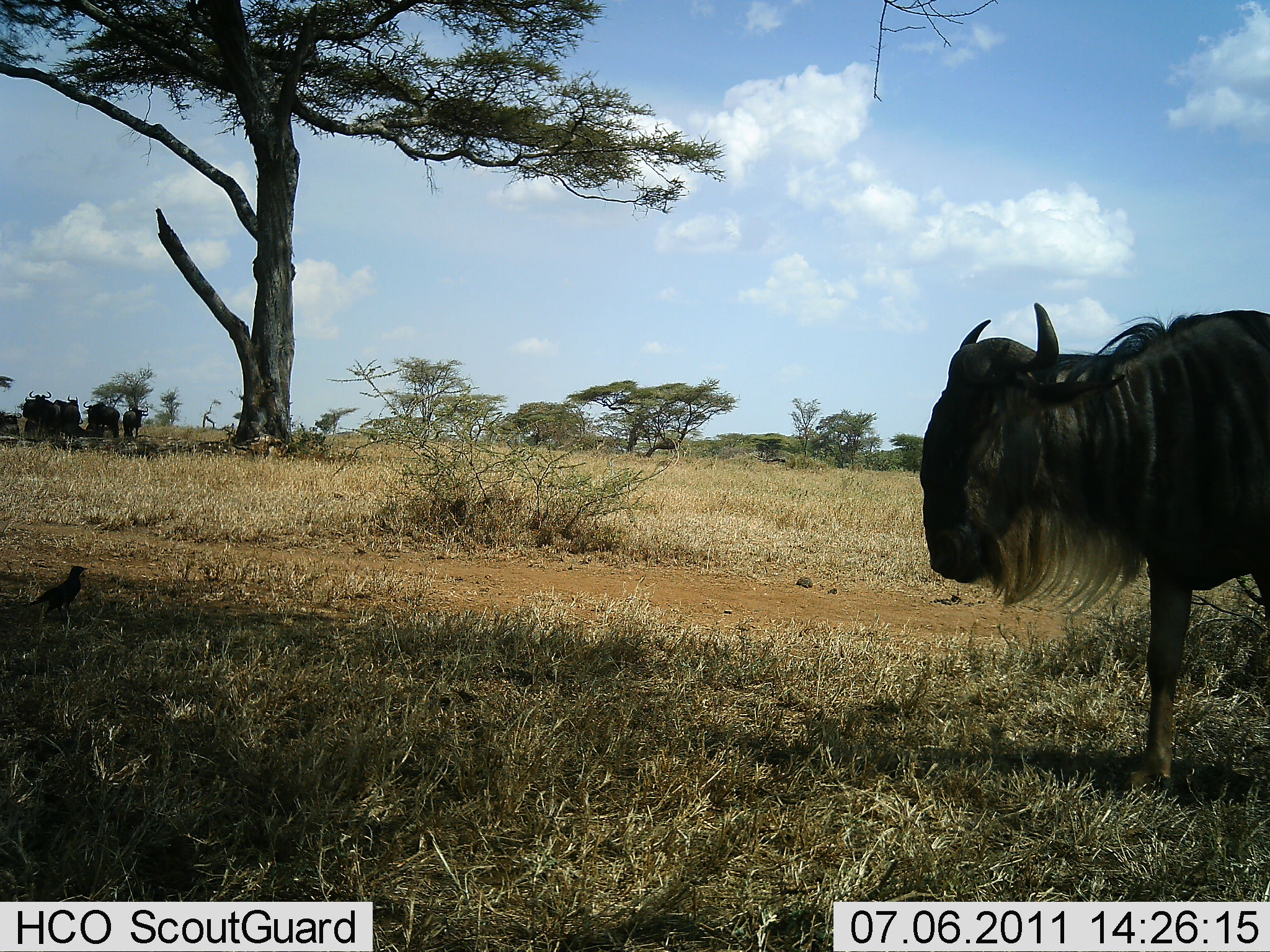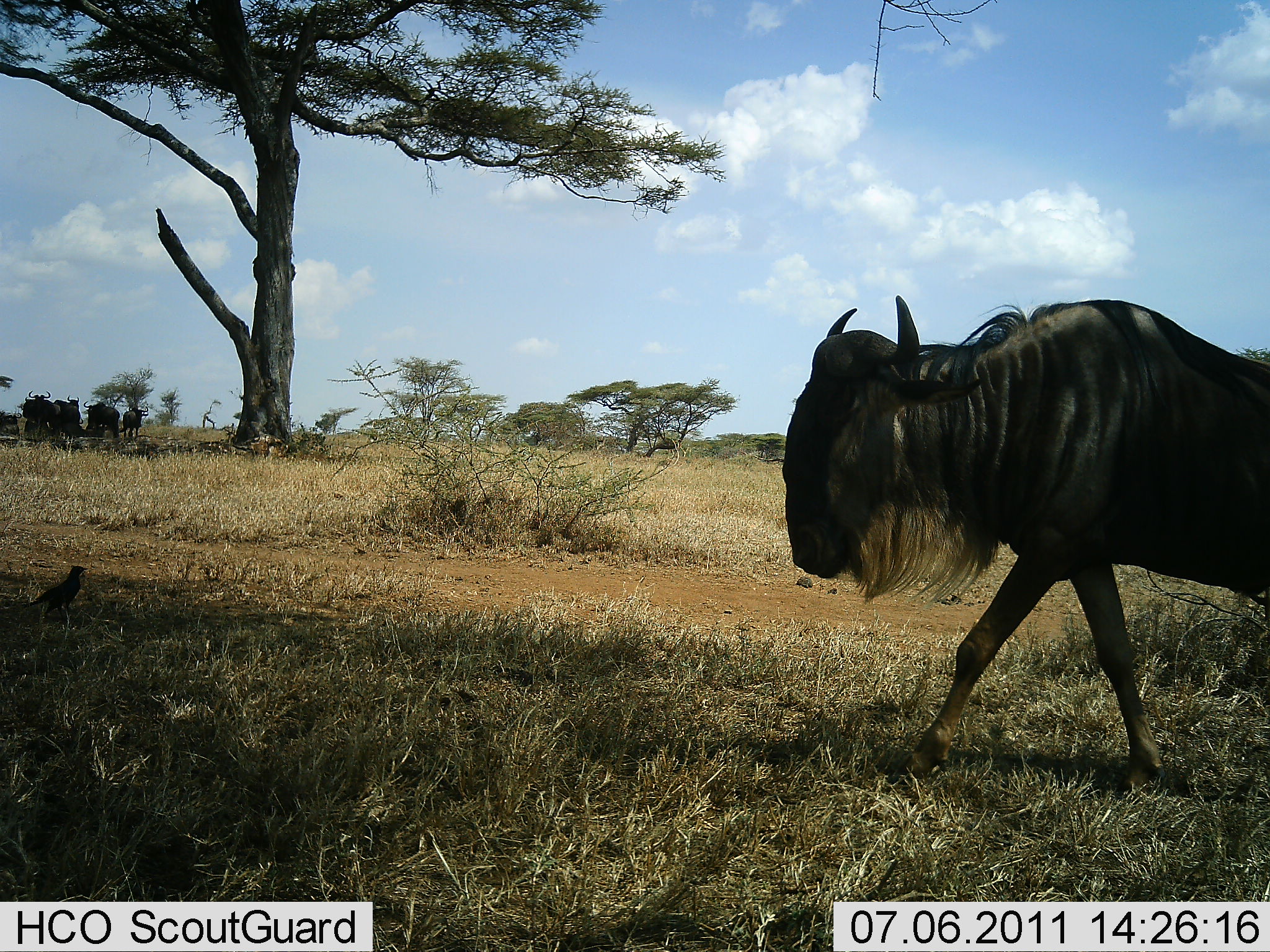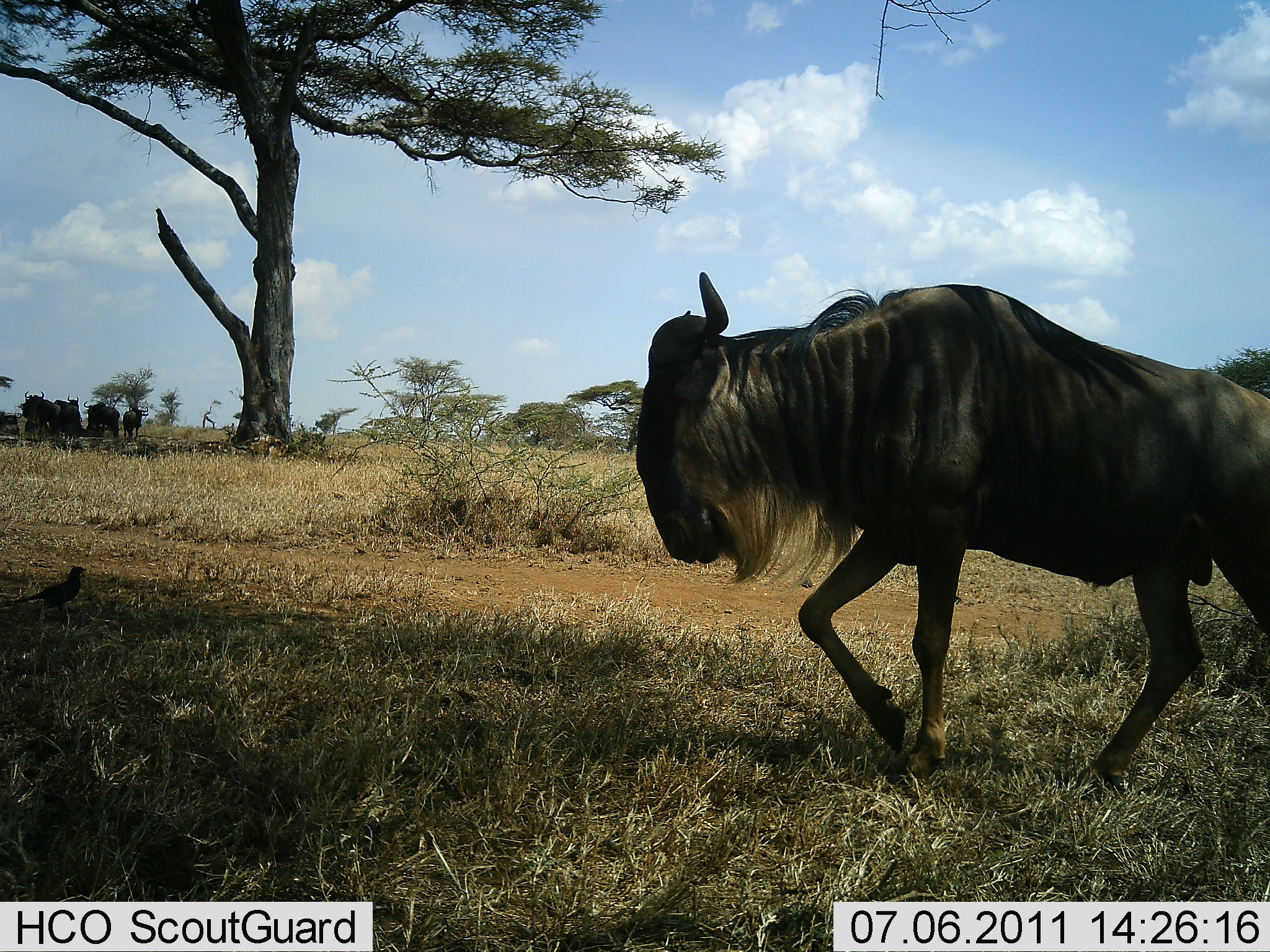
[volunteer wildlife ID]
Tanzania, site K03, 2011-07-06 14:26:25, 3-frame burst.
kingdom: Animalia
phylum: Chordata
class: Mammalia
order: Artiodactyla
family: Bovidae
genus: Connochaetes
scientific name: Connochaetes taurinus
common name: blue wildebeest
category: wildebeest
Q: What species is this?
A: Wildebeest (blue wildebeest) (Connochaetes taurinus).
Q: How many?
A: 1.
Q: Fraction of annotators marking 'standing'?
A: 28%.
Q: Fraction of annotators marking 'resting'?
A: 0%.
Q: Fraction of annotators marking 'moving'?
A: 83%.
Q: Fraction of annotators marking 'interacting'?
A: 6%.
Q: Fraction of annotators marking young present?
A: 0%.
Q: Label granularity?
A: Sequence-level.